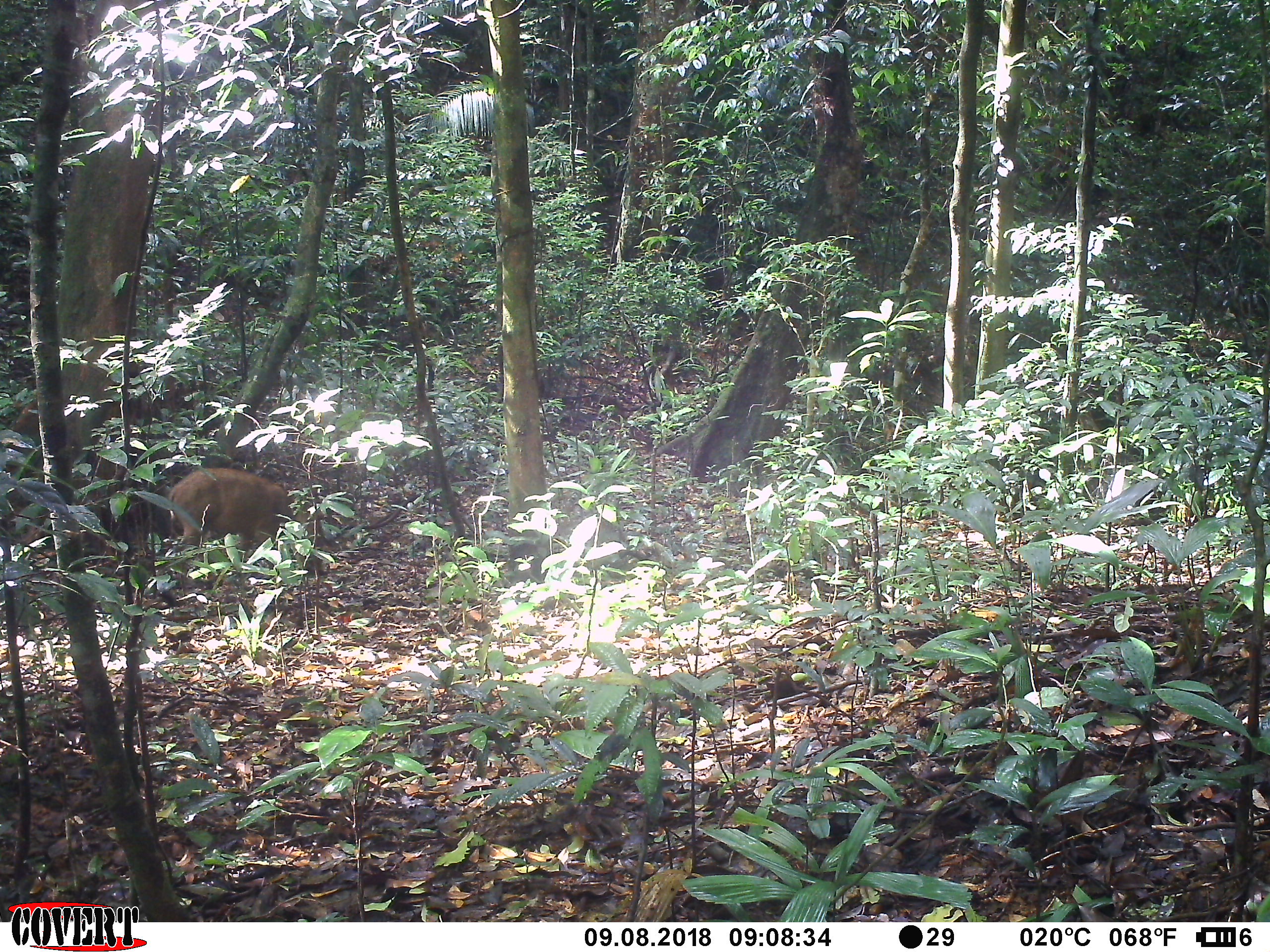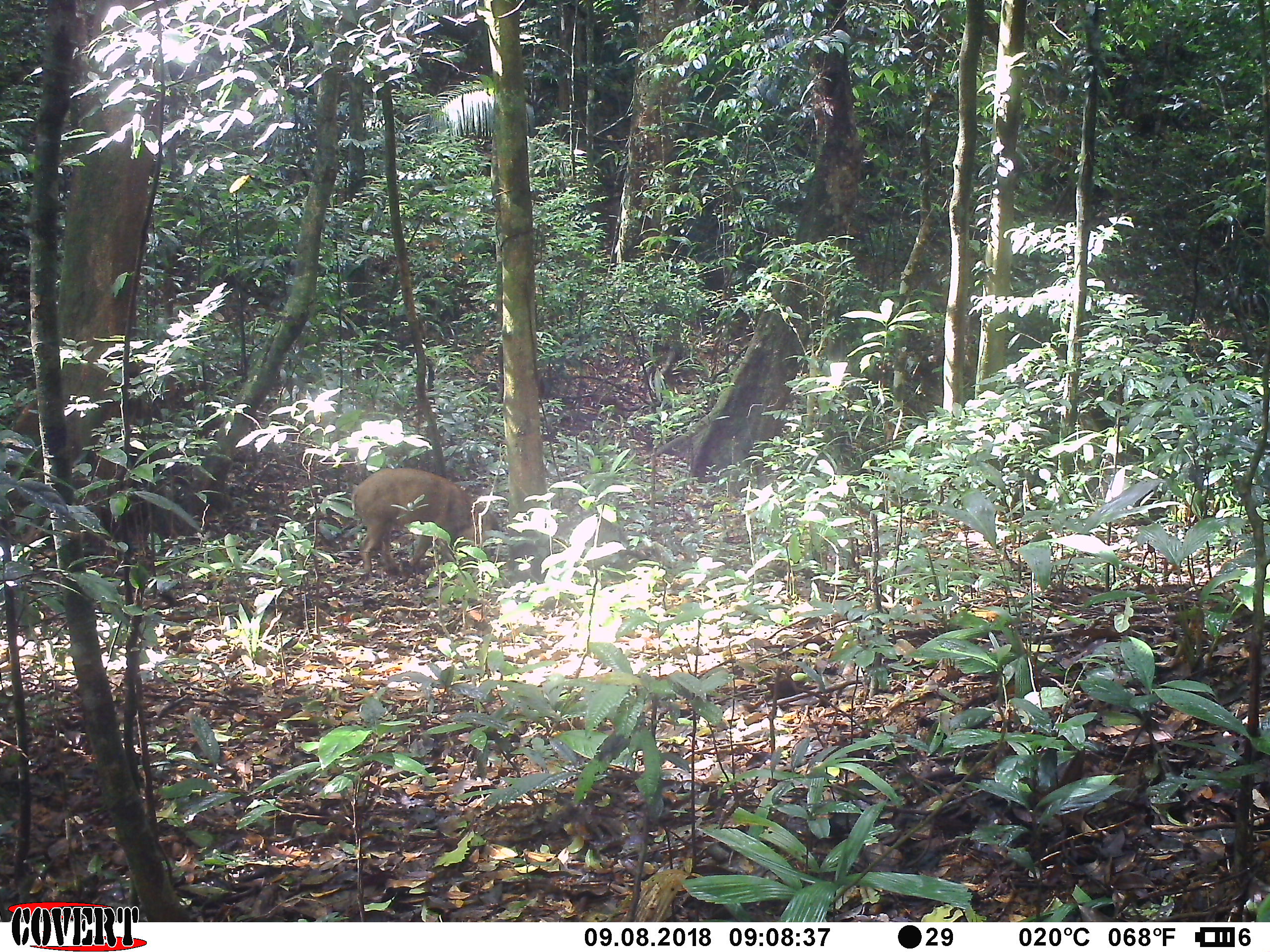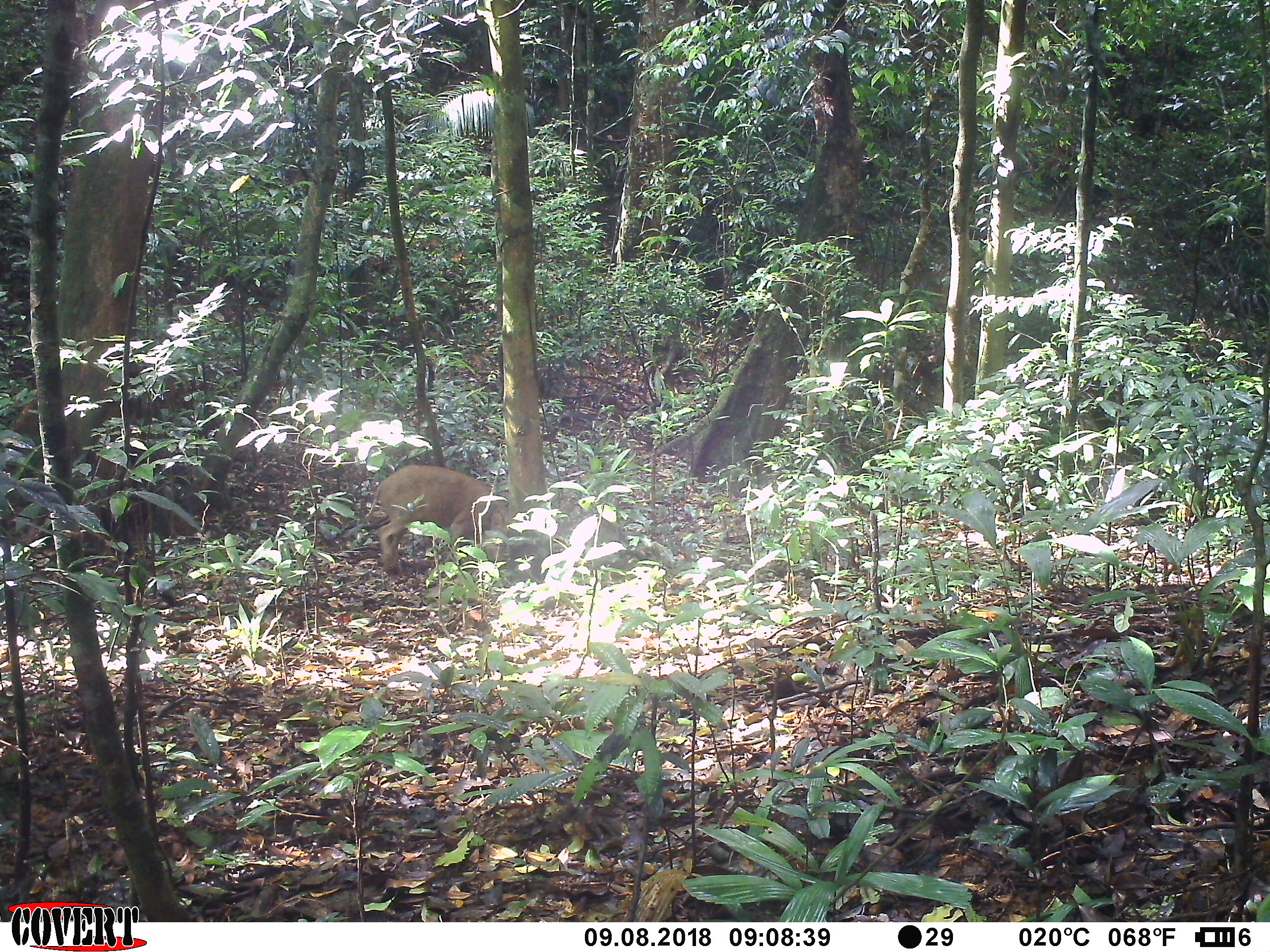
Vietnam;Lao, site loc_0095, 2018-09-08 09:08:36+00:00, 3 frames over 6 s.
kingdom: Animalia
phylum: Chordata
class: Mammalia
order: Artiodactyla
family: Suidae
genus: Sus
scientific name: Sus scrofa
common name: eurasian wild pig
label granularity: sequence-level